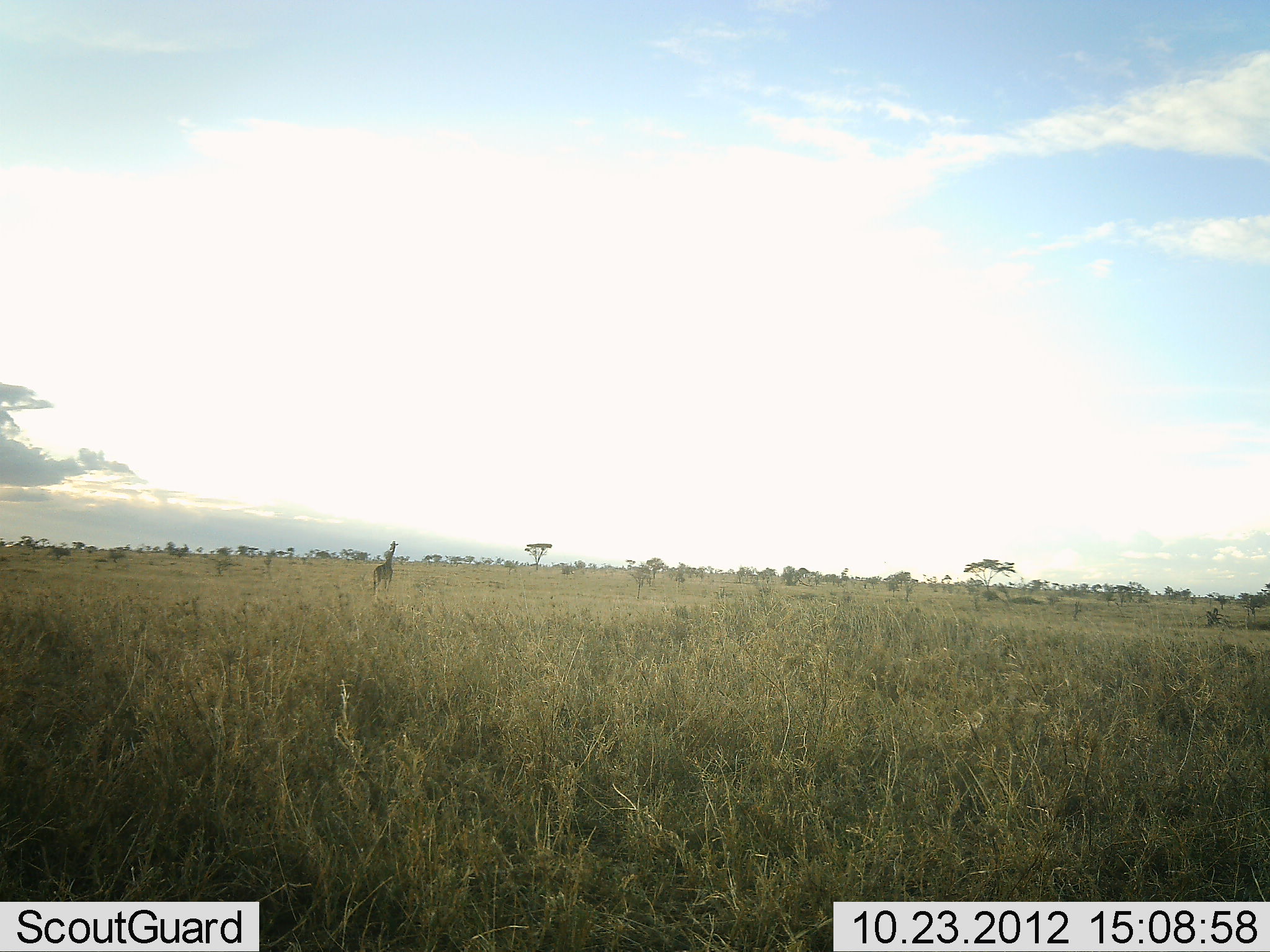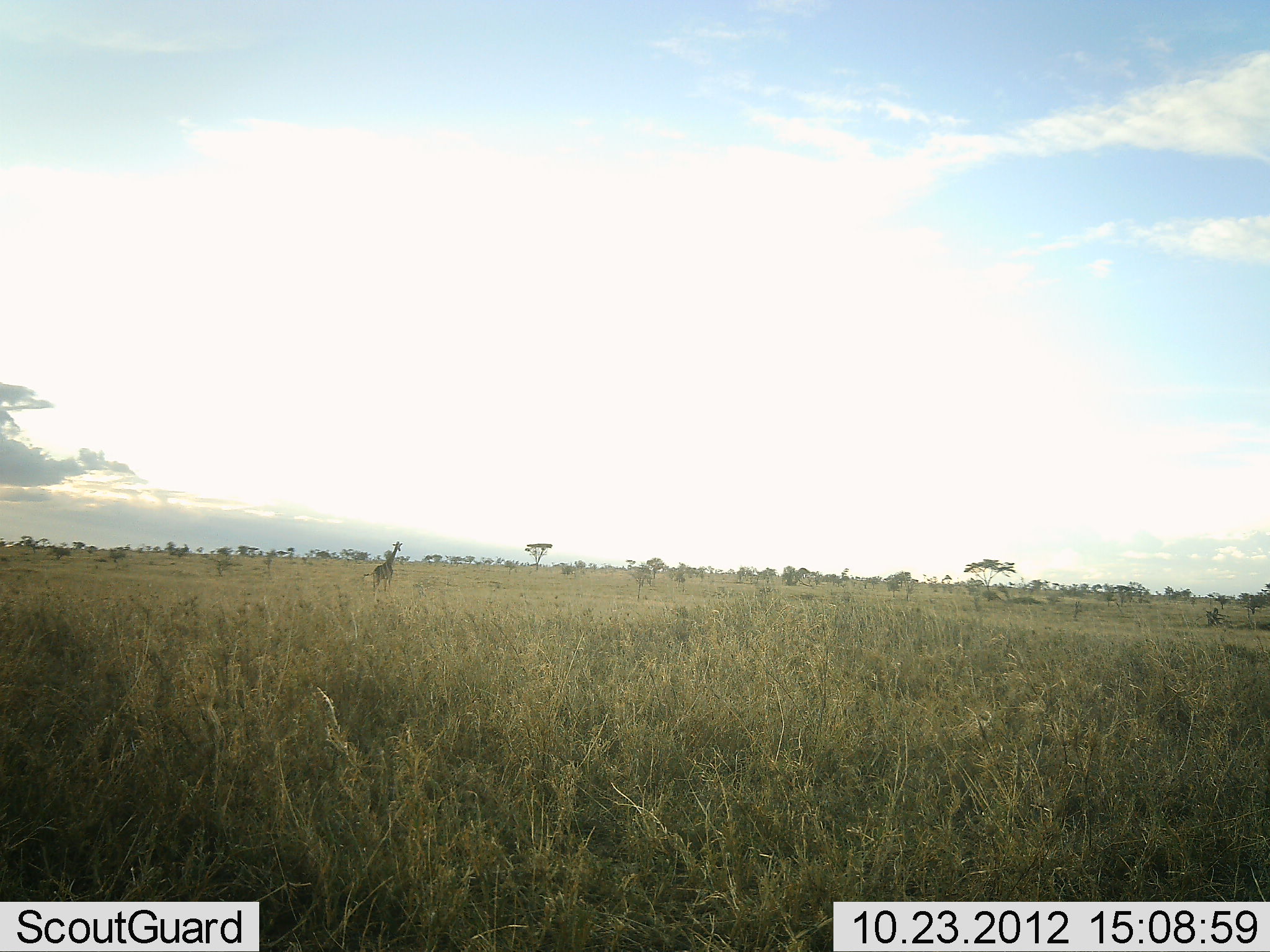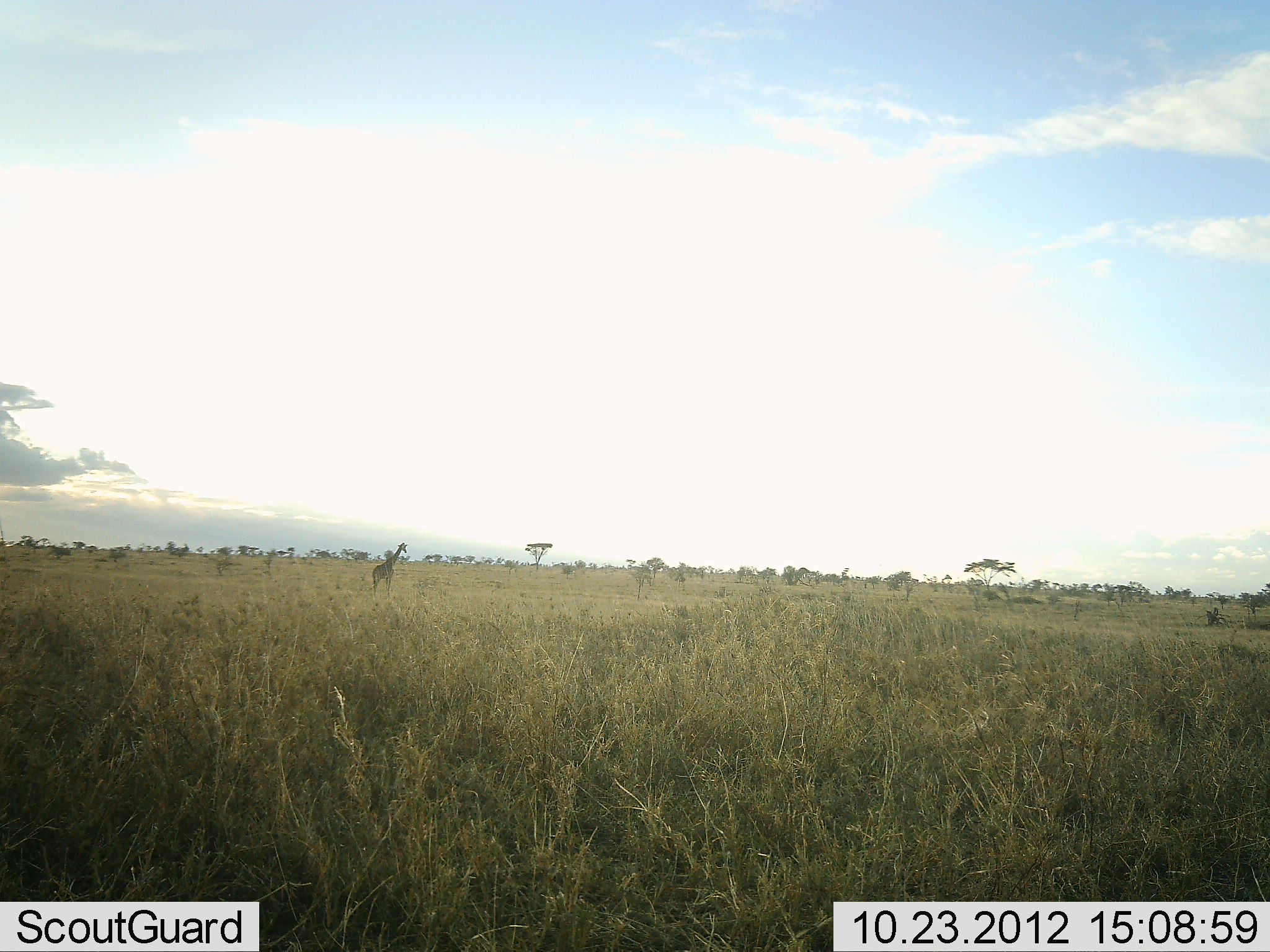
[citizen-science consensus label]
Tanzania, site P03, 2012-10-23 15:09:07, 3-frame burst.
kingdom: Animalia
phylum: Chordata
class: Mammalia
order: Artiodactyla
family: Giraffidae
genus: Giraffa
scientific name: Giraffa camelopardalis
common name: giraffe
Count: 1.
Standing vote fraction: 100%.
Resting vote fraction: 0%.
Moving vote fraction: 10%.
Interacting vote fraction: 0%.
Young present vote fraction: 0%.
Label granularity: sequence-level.